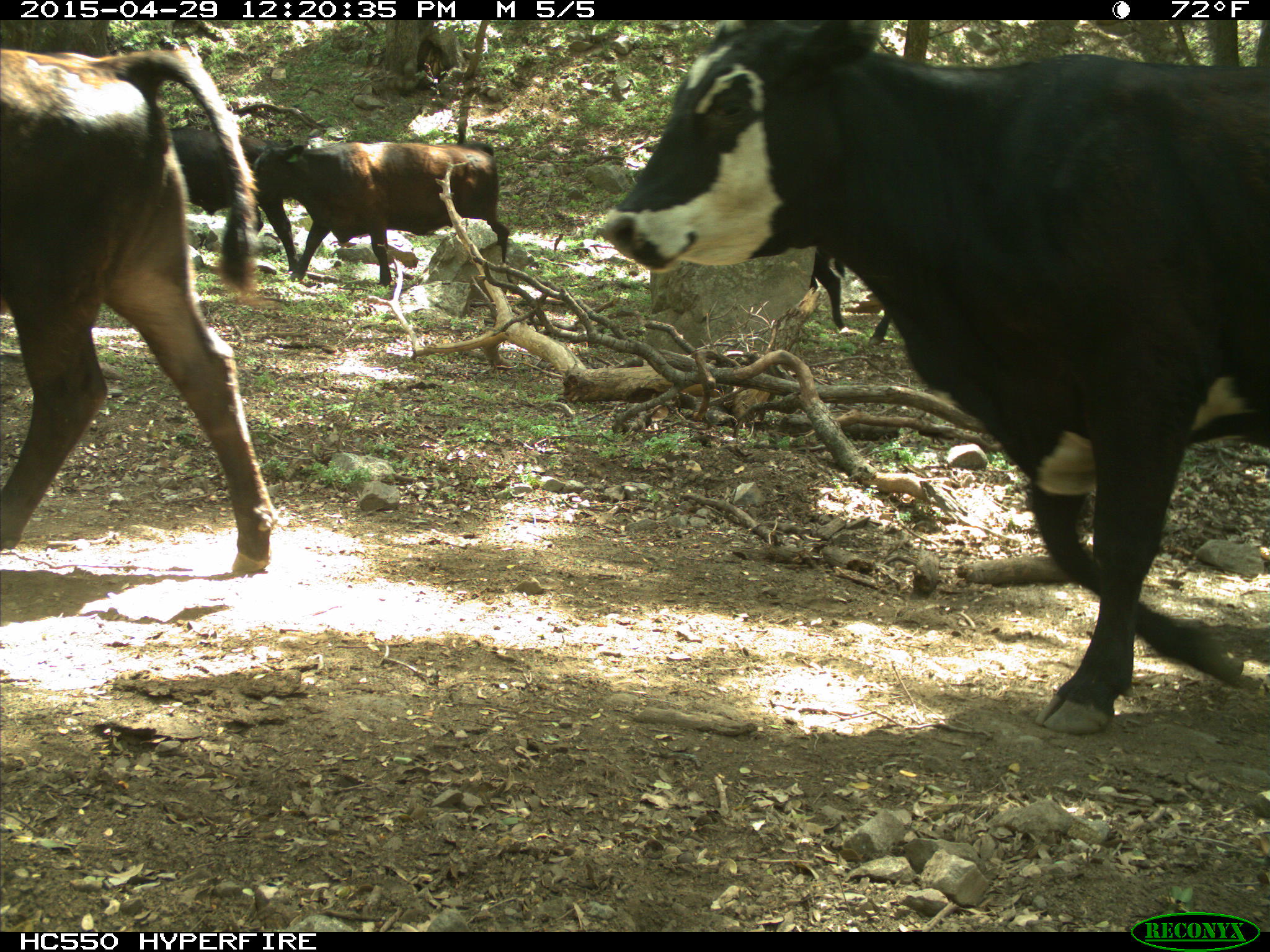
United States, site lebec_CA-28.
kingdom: Animalia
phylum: Chordata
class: Mammalia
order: Artiodactyla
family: Bovidae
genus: Bos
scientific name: Bos taurus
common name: domestic cow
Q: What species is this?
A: Bos taurus (domestic cow).